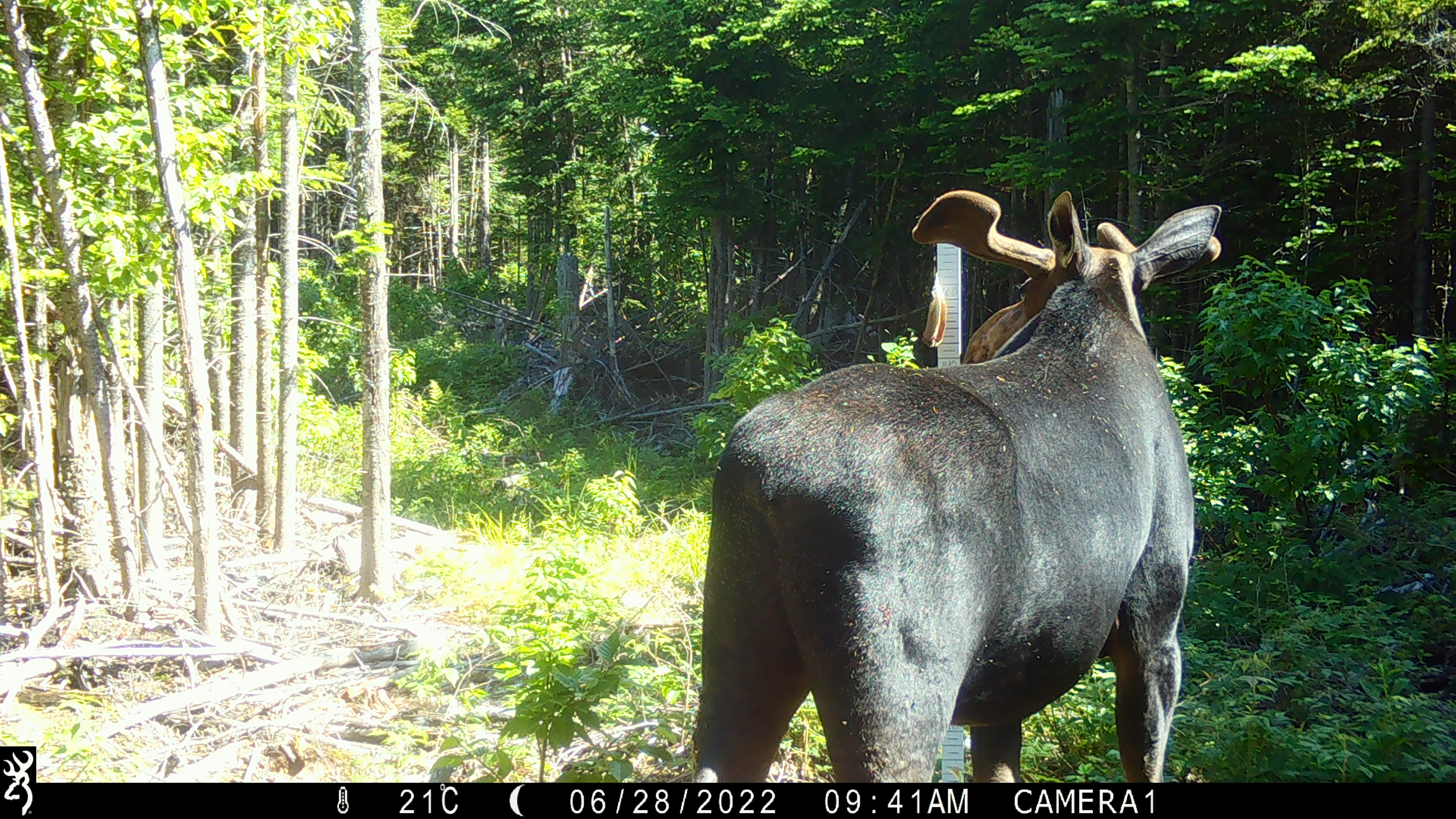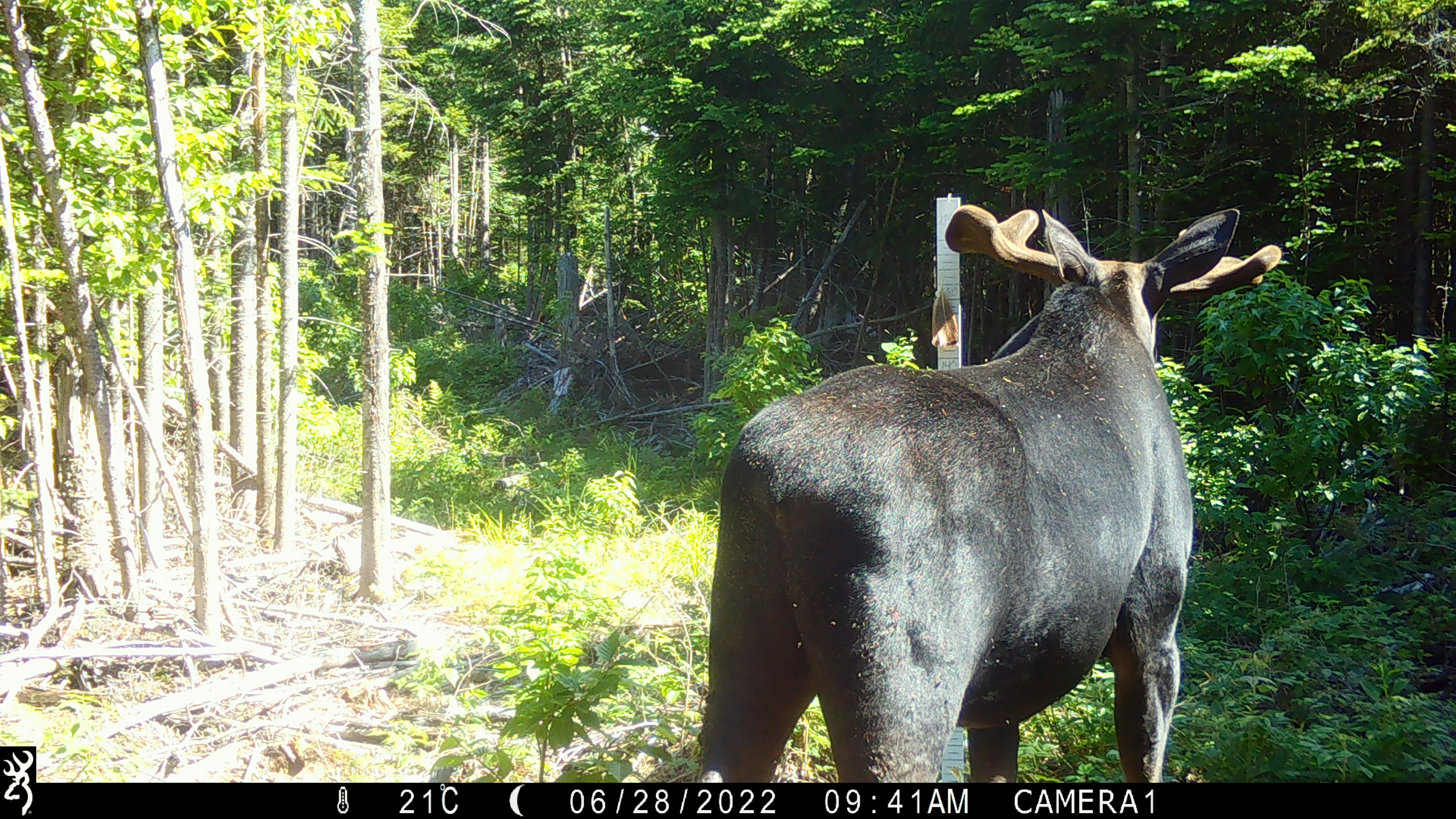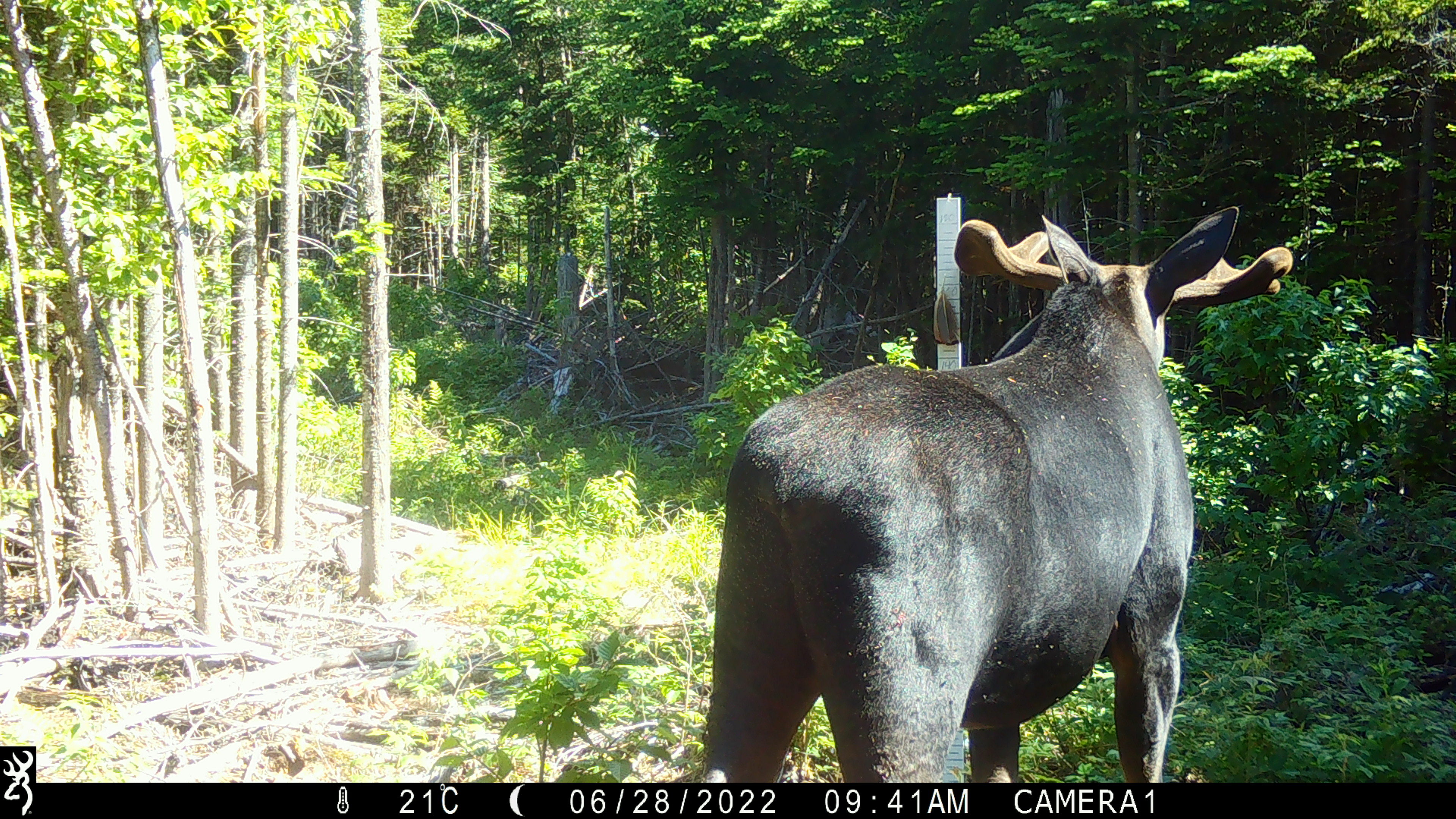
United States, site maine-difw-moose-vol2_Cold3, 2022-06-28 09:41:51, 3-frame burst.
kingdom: Animalia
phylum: Chordata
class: Mammalia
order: Artiodactyla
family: Cervidae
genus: Alces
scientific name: Alces alces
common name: moose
Moose (Alces alces).